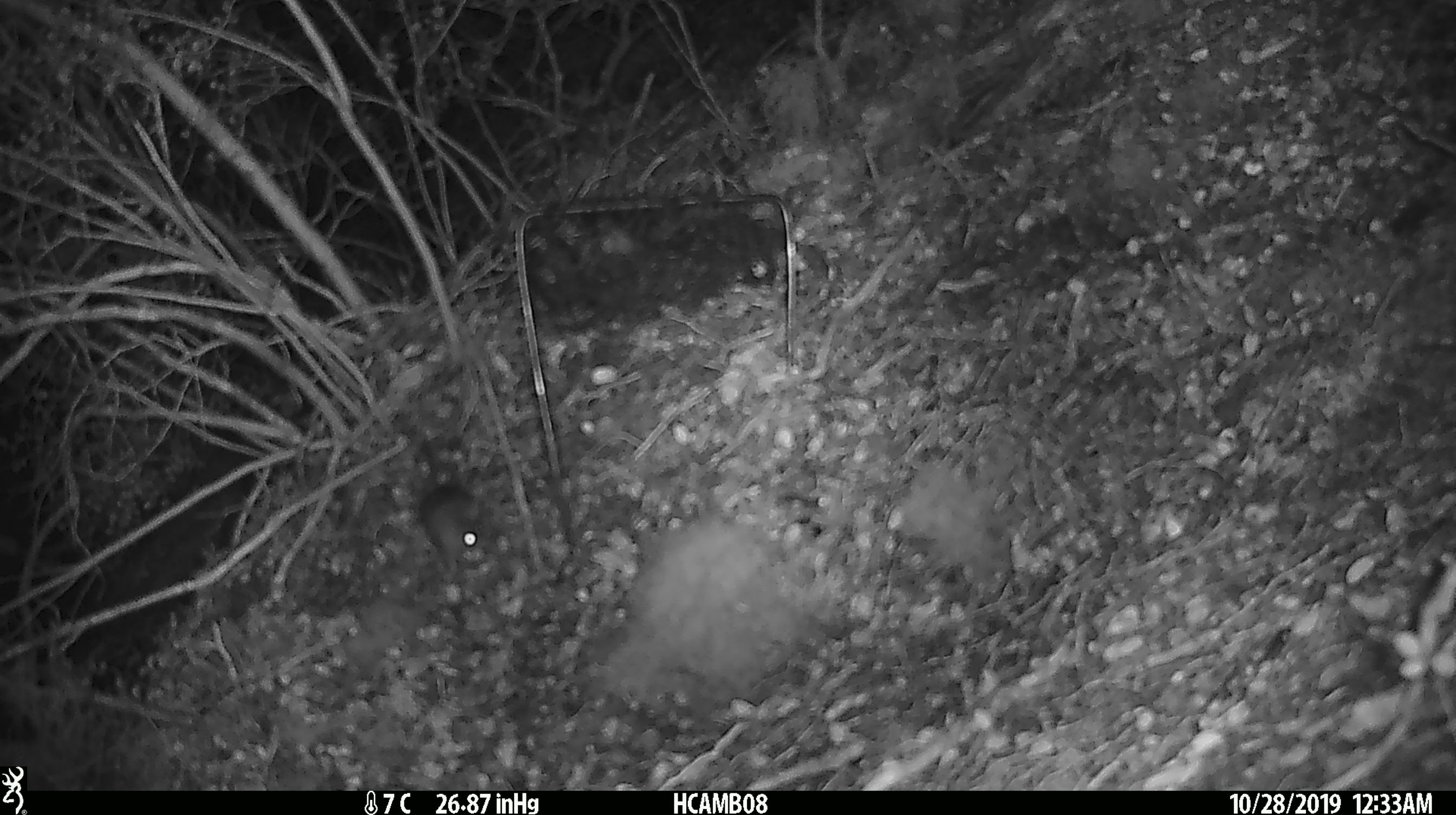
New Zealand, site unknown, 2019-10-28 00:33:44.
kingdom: Animalia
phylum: Chordata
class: Mammalia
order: Rodentia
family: Muridae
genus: Mus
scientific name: Mus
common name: mouse